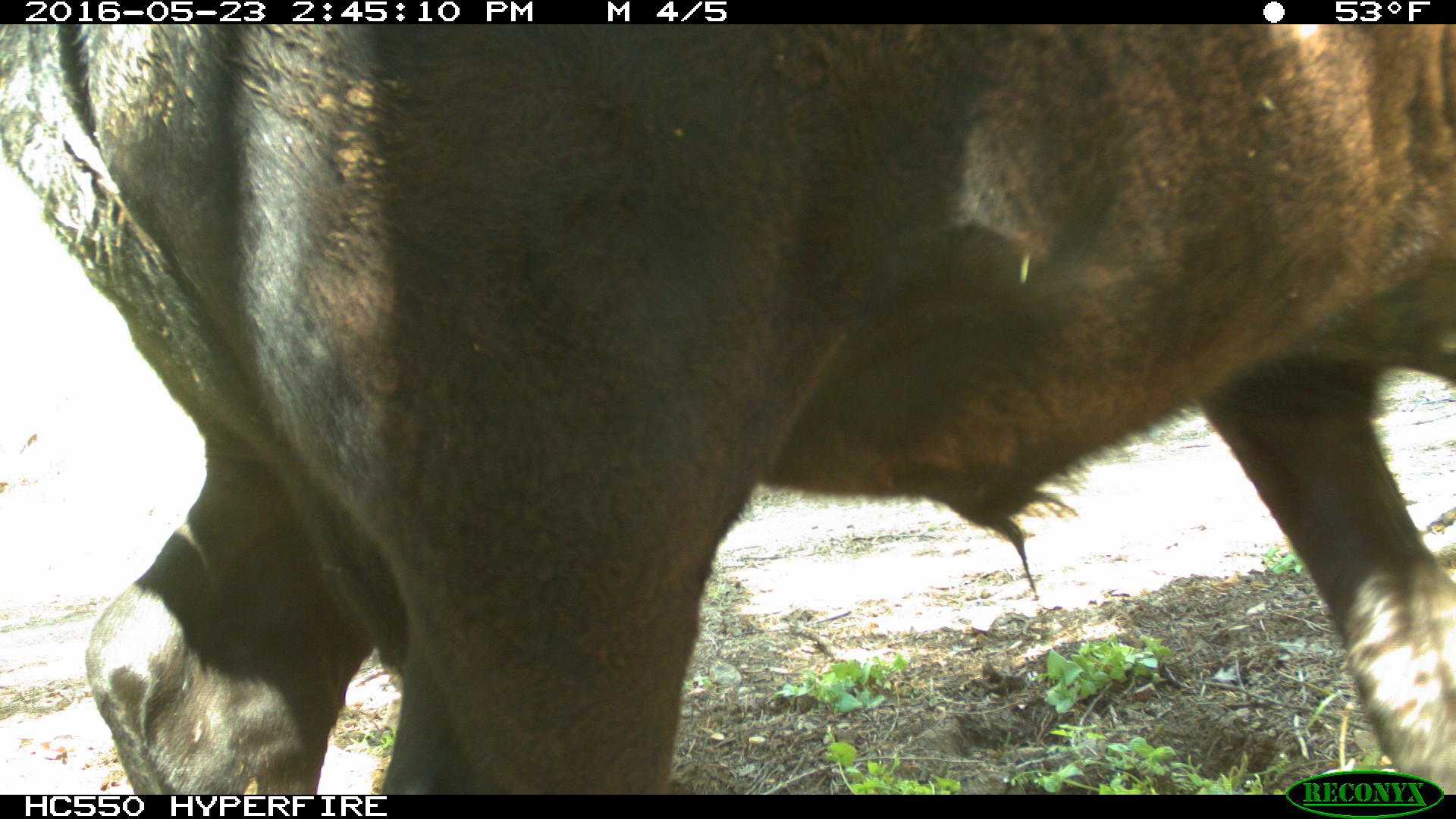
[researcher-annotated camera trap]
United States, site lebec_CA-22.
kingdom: Animalia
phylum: Chordata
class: Mammalia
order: Artiodactyla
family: Bovidae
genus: Bos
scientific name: Bos taurus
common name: domestic cow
Bos taurus (domestic cow).